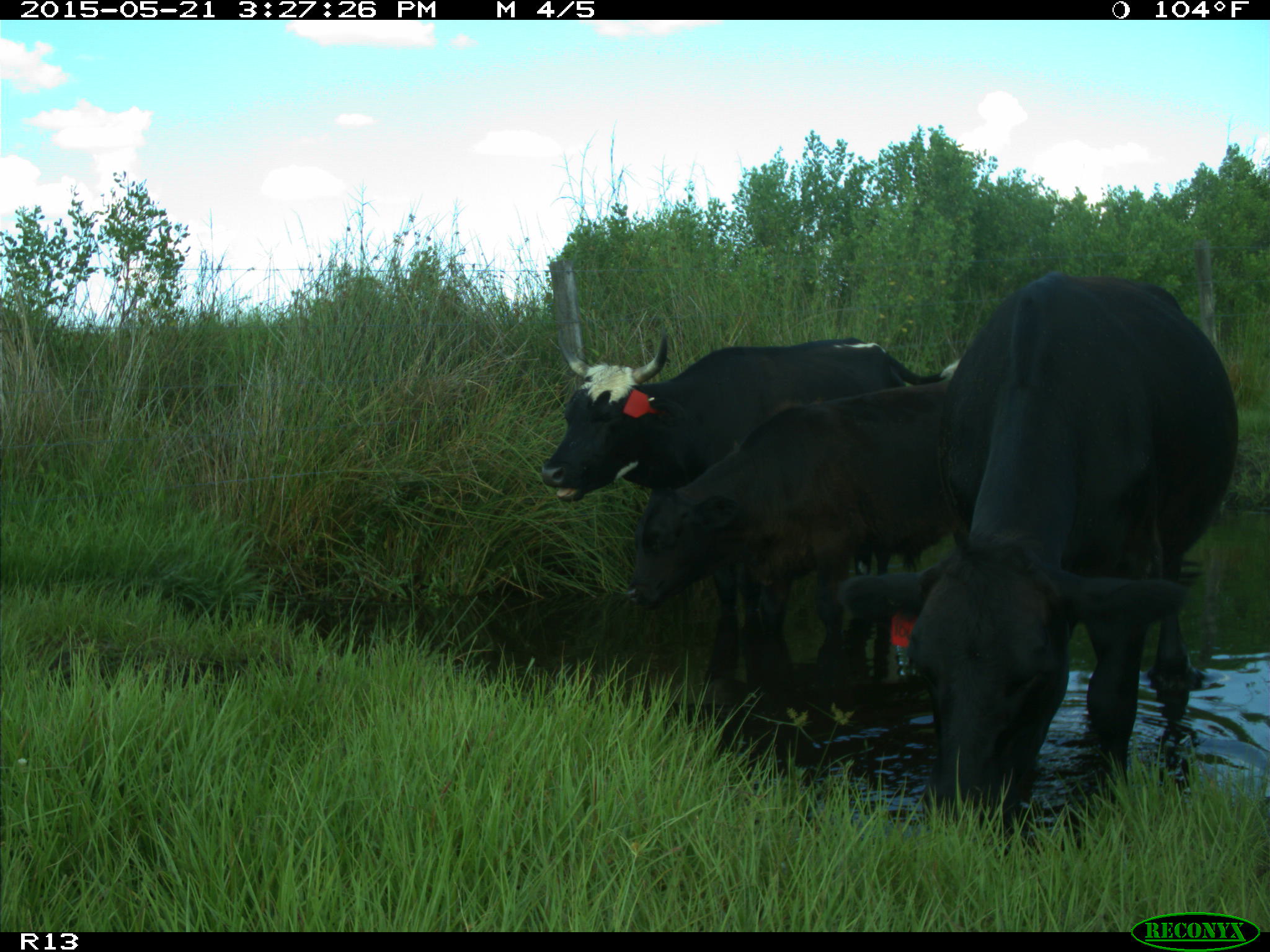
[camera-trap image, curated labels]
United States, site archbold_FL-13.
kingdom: Animalia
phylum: Chordata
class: Mammalia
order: Artiodactyla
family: Bovidae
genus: Bos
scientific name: Bos taurus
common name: domestic cow